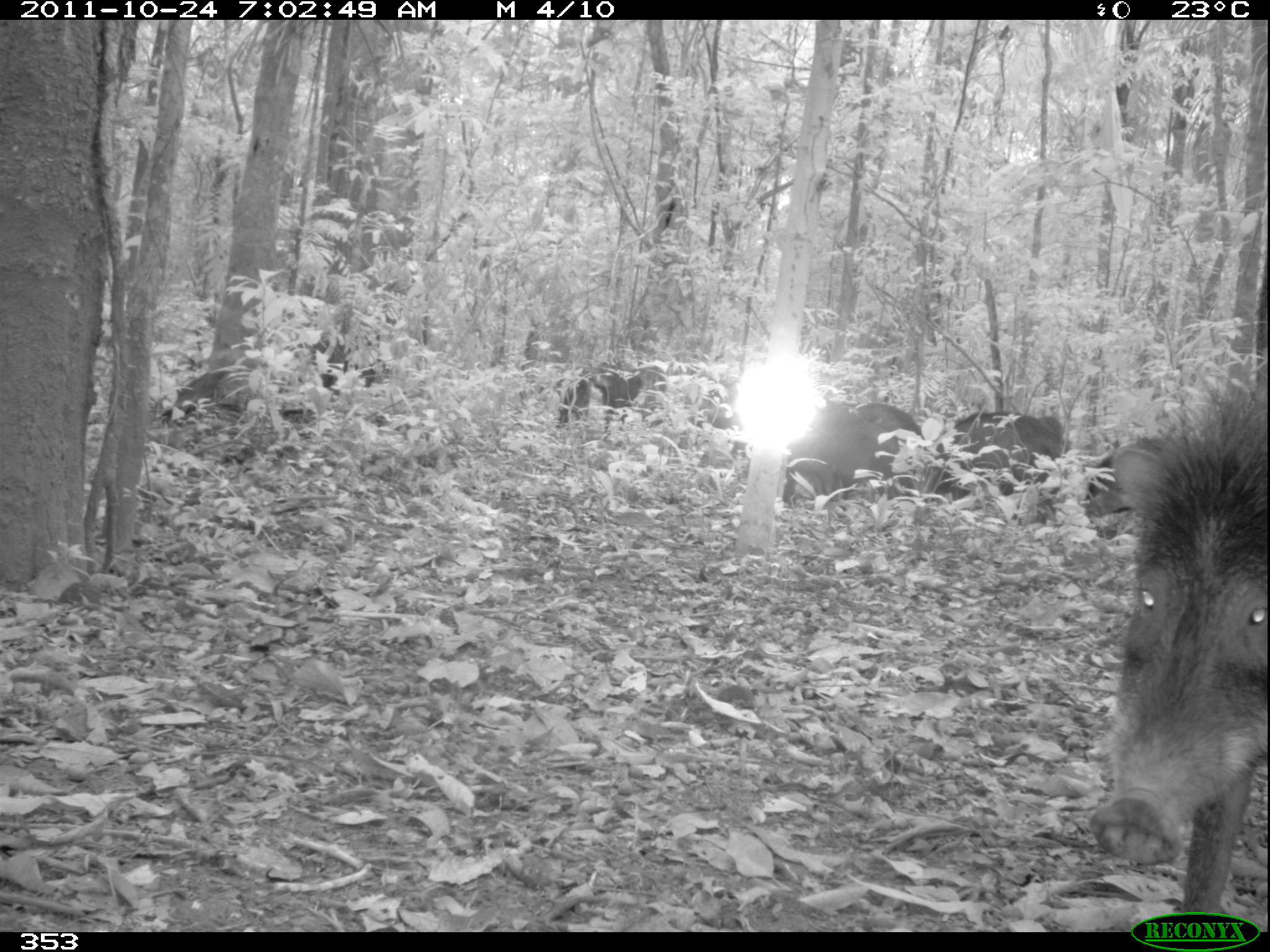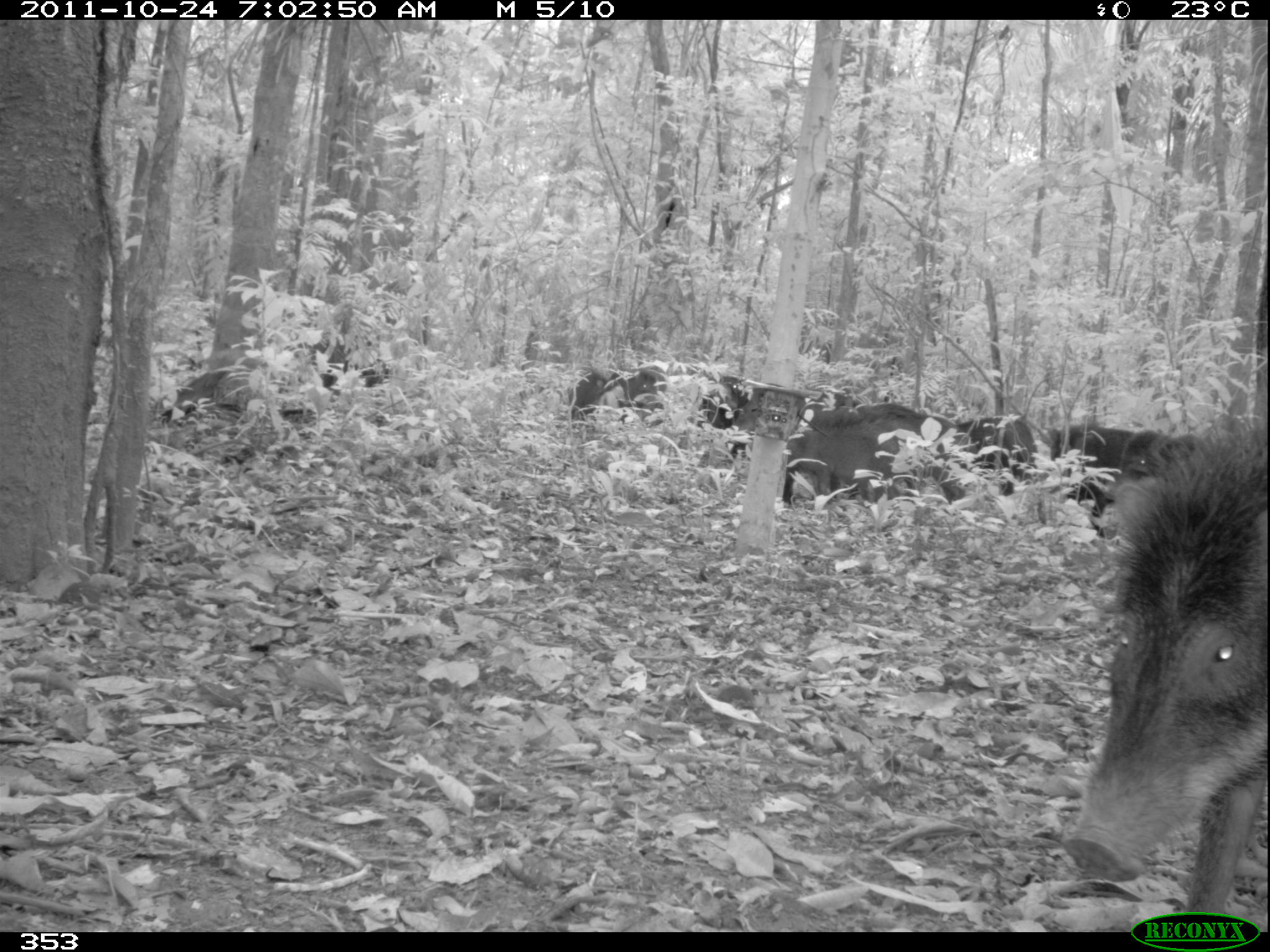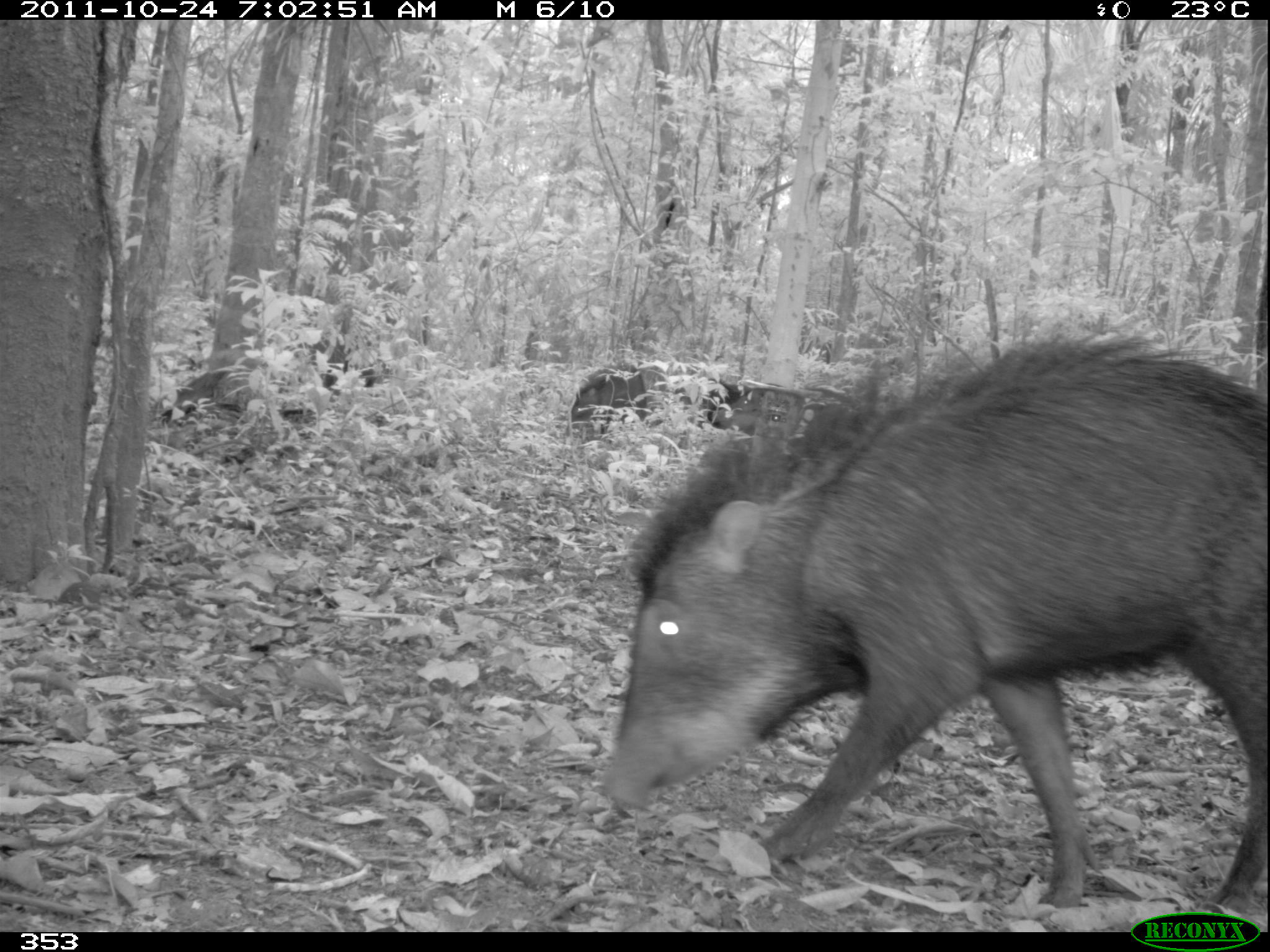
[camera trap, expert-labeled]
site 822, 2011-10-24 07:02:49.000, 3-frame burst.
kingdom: Animalia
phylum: Chordata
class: Mammalia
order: Artiodactyla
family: Tayassuidae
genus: Tayassu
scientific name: Tayassu pecari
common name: white-lipped peccary